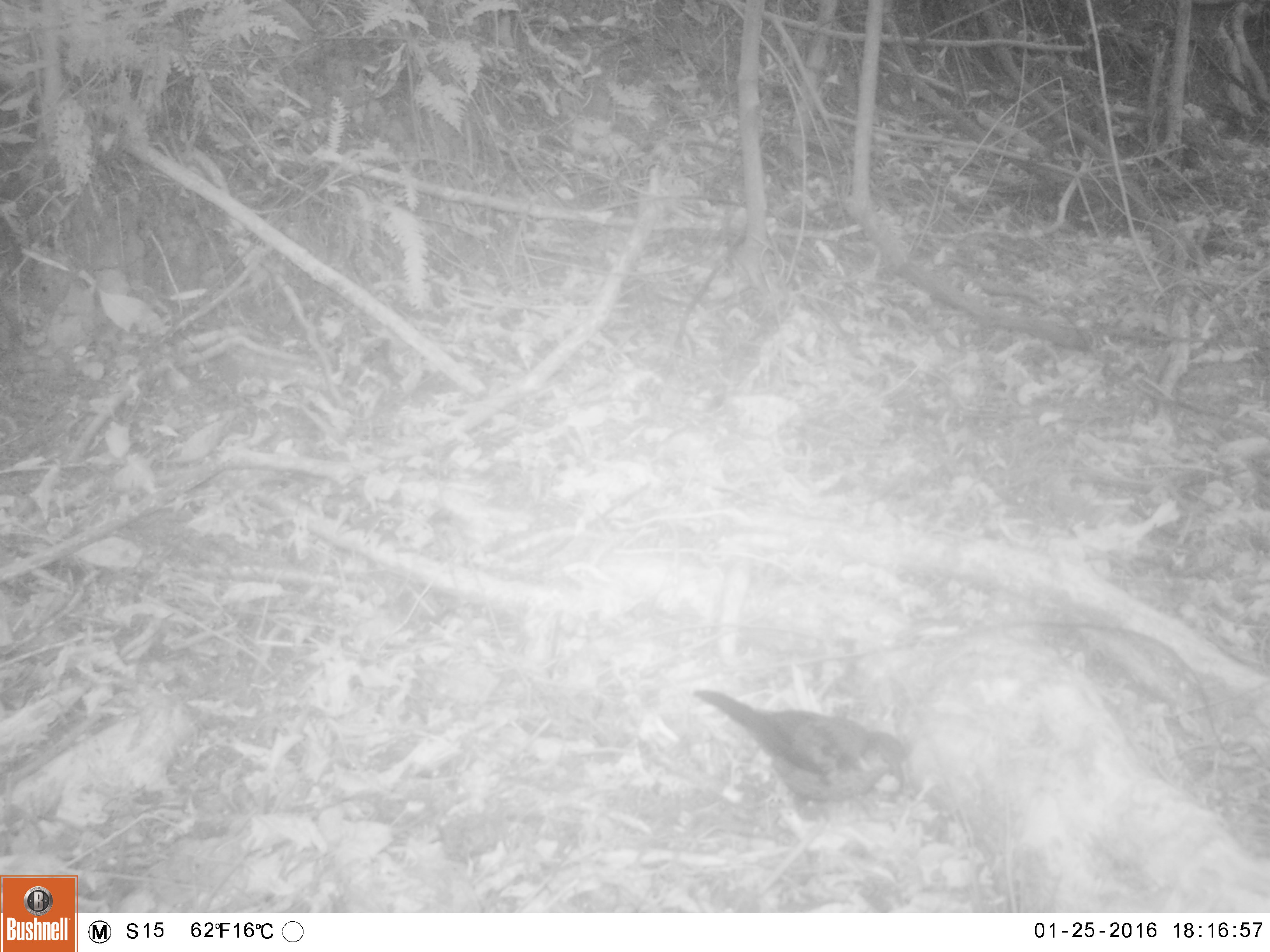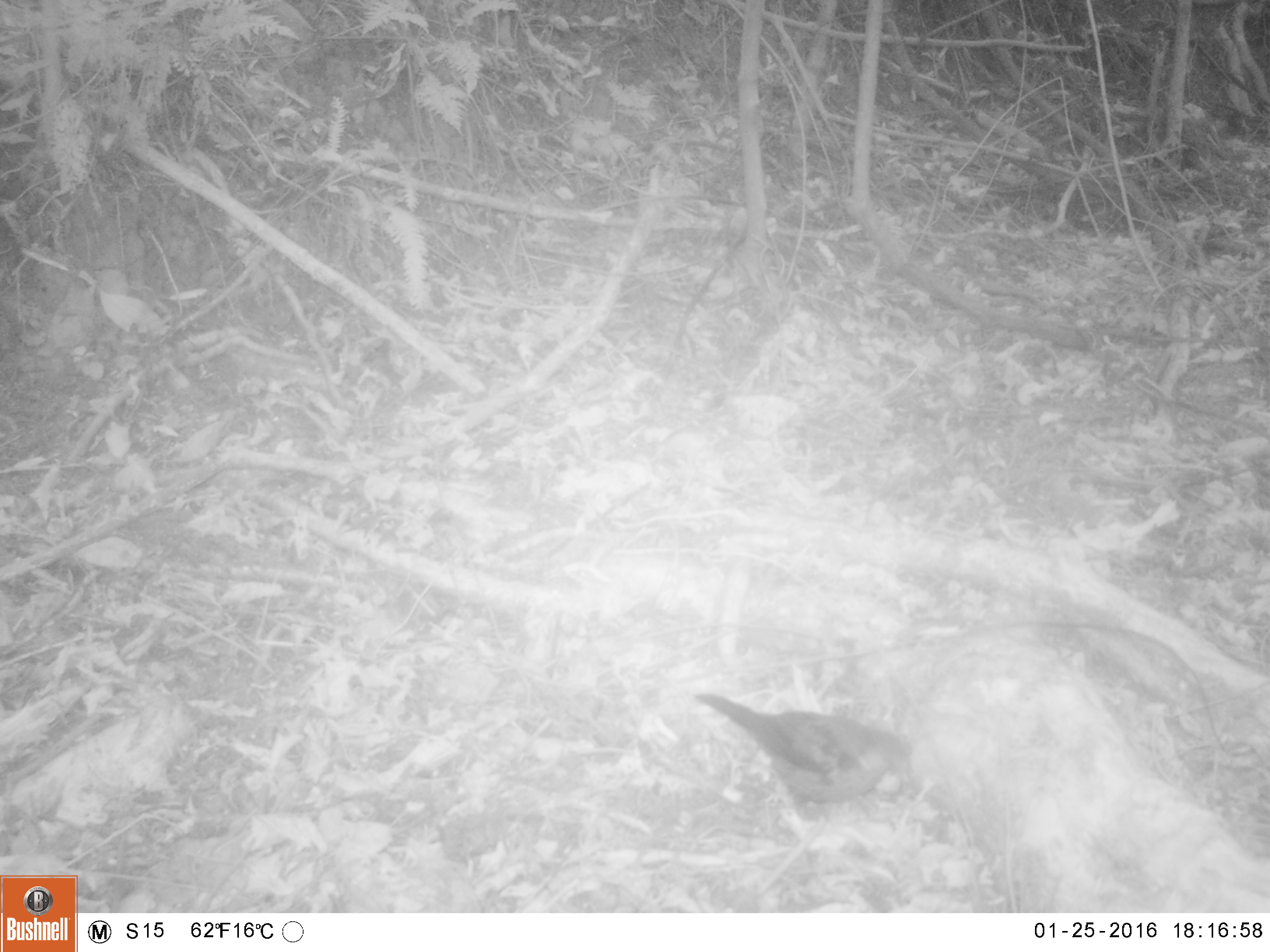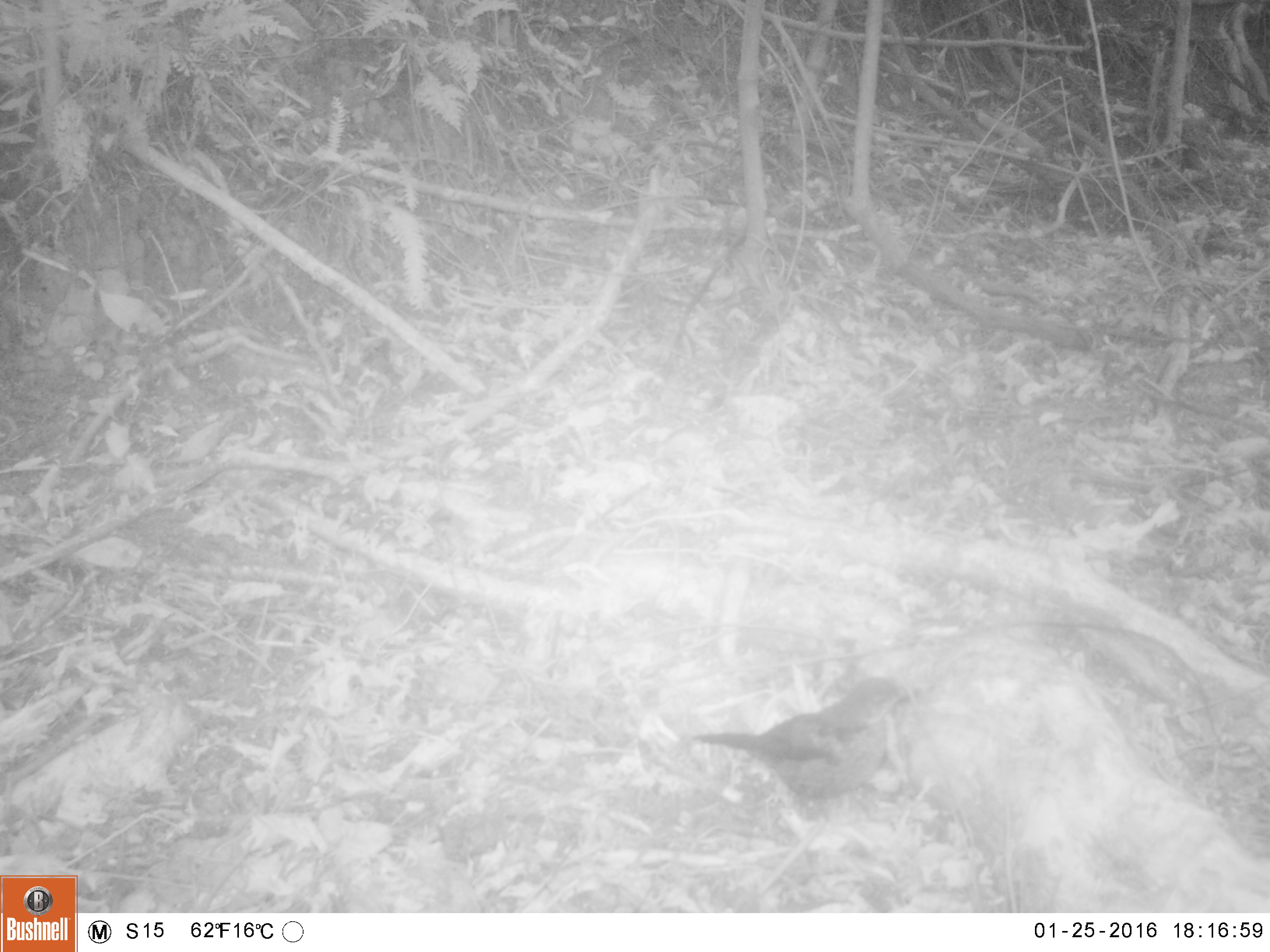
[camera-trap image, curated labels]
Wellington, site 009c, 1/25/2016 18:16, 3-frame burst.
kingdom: Animalia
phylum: Chordata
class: Aves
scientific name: Aves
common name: bird